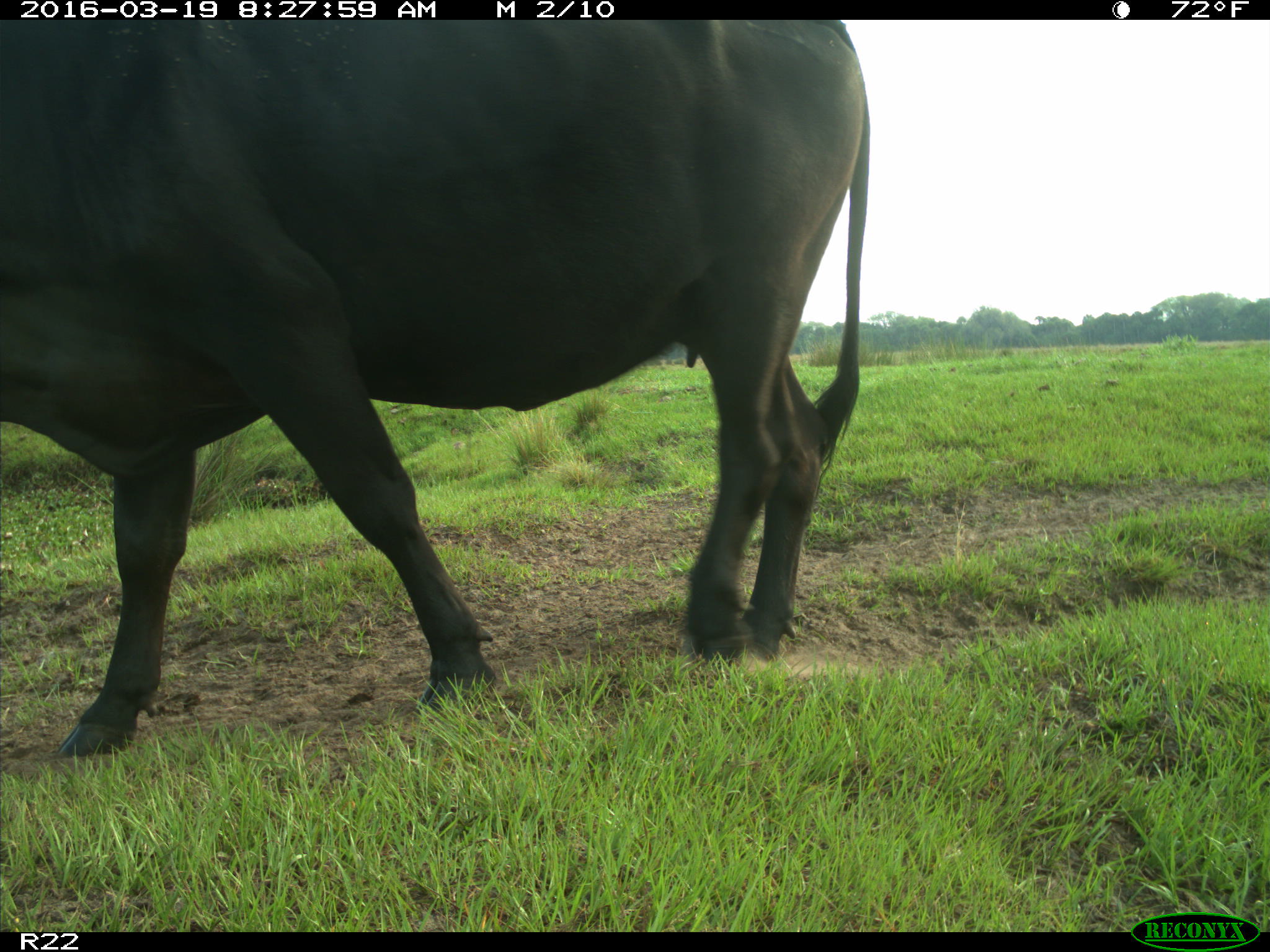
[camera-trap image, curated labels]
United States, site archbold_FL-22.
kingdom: Animalia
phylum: Chordata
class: Mammalia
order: Artiodactyla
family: Bovidae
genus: Bos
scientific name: Bos taurus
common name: domestic cow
Bos taurus (domestic cow).